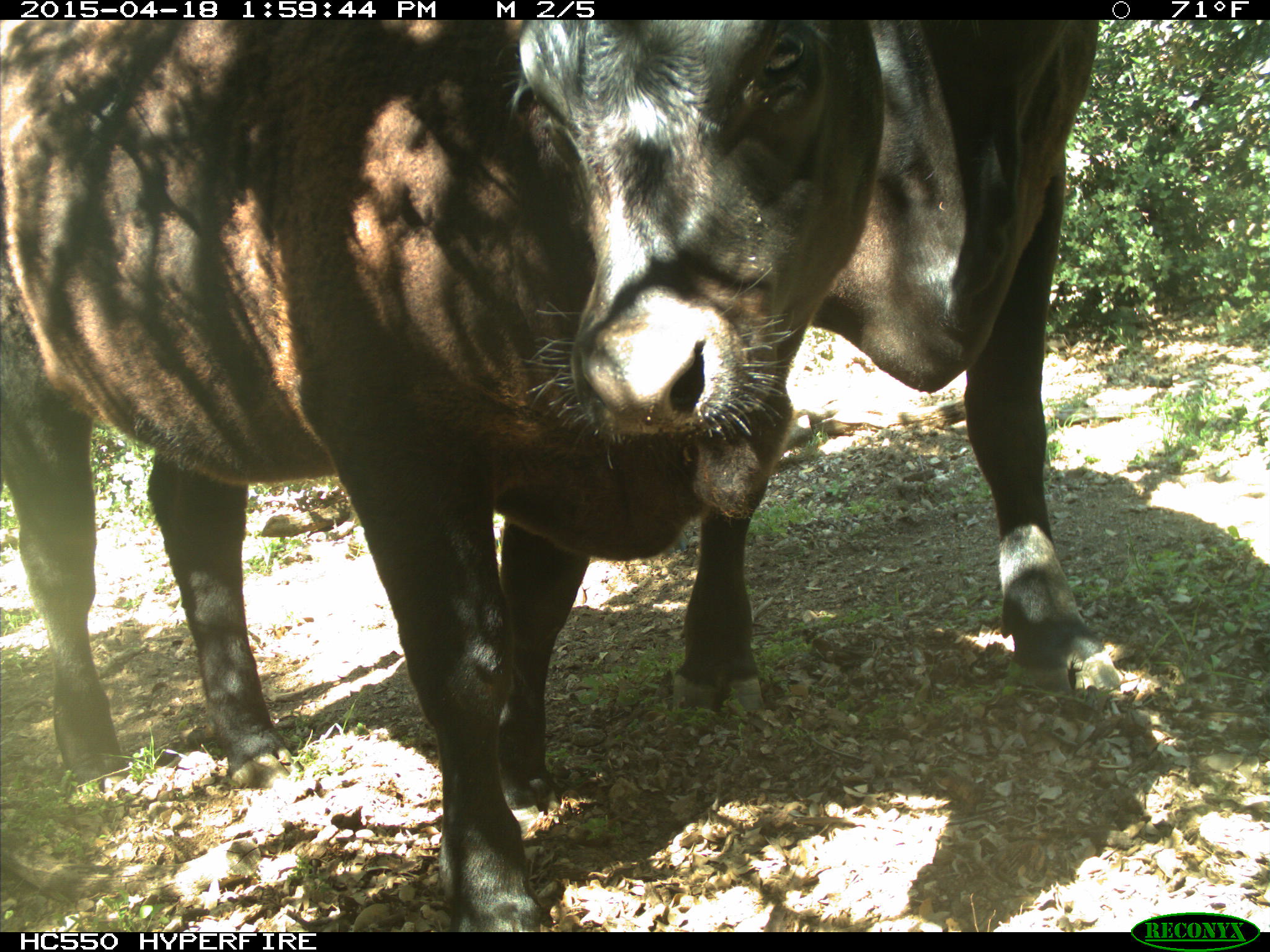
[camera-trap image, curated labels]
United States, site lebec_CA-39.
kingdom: Animalia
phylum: Chordata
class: Mammalia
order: Artiodactyla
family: Bovidae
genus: Bos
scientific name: Bos taurus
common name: domestic cow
Bos taurus (domestic cow).